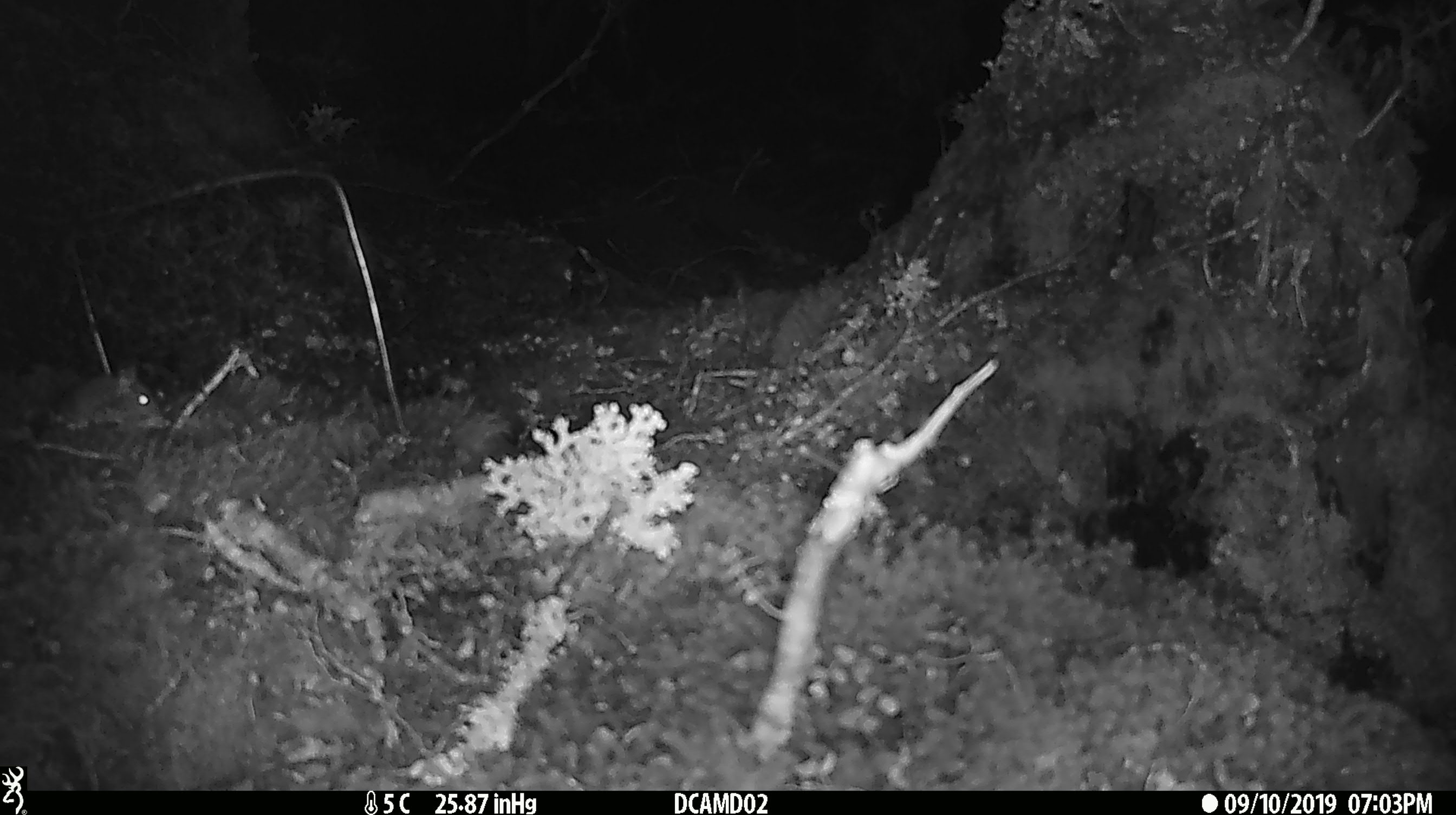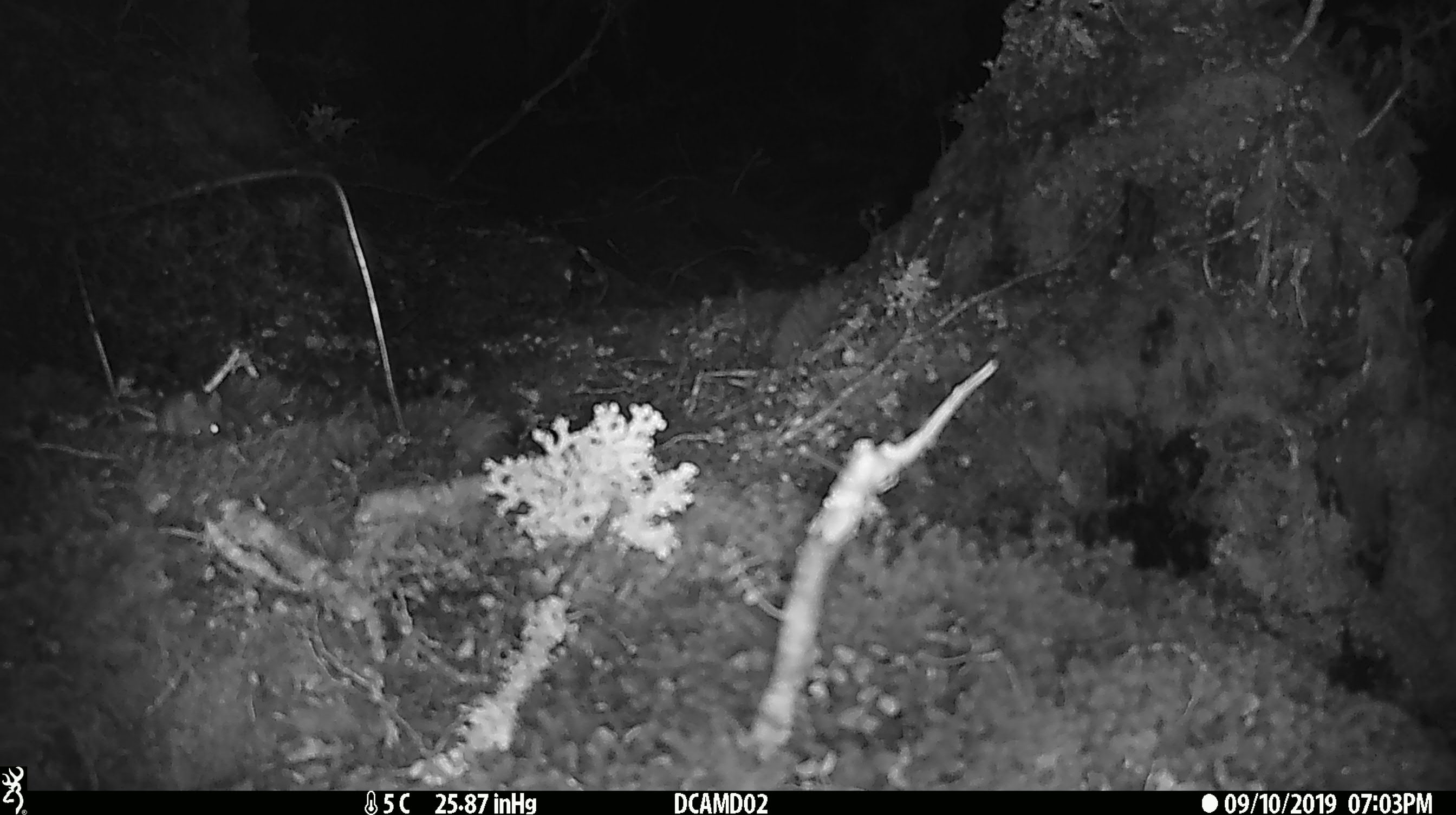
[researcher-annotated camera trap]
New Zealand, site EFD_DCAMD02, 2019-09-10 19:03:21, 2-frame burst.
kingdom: Animalia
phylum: Chordata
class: Mammalia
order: Rodentia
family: Muridae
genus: Mus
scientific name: Mus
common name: mouse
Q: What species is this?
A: Mouse (Mus).